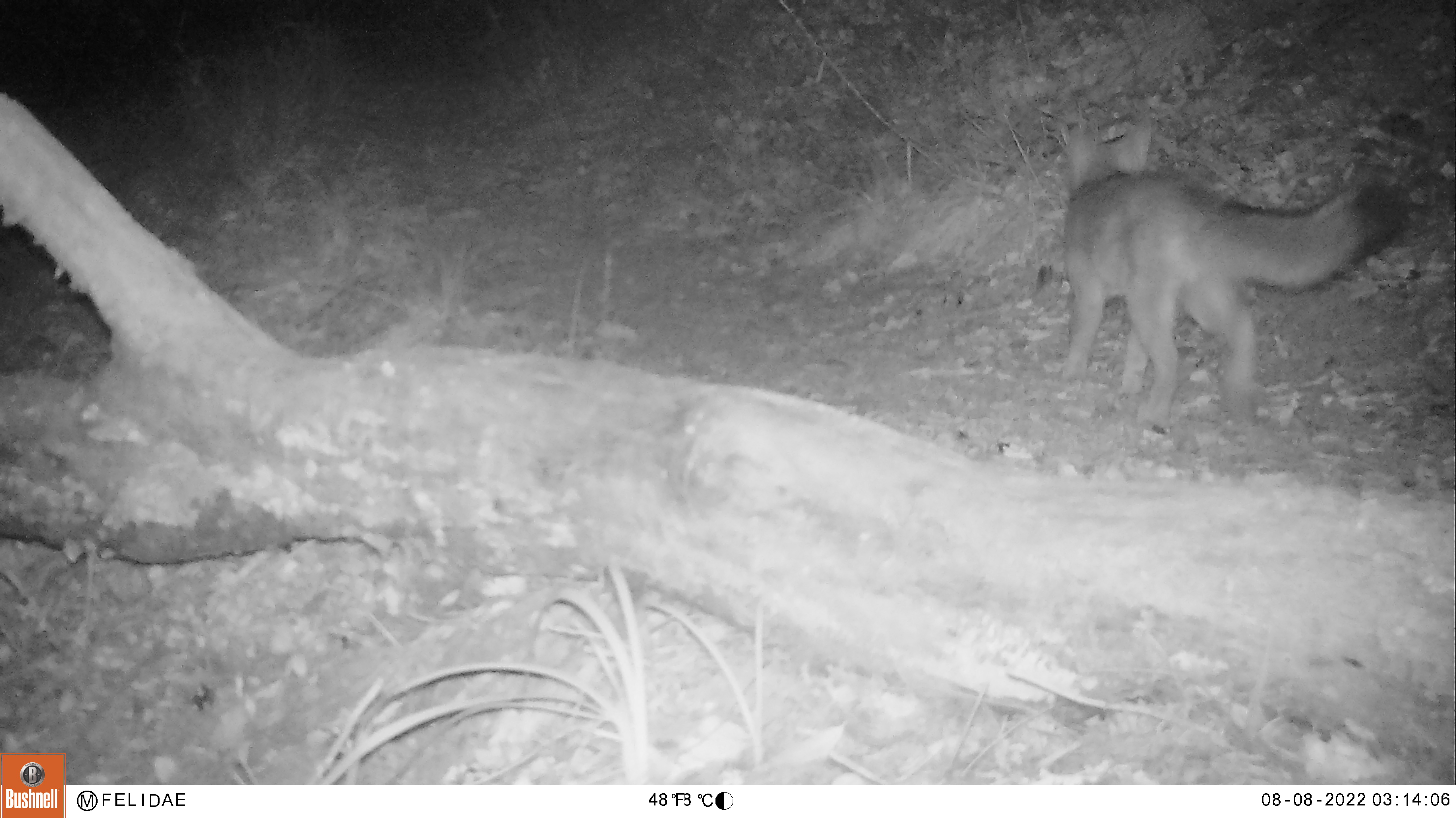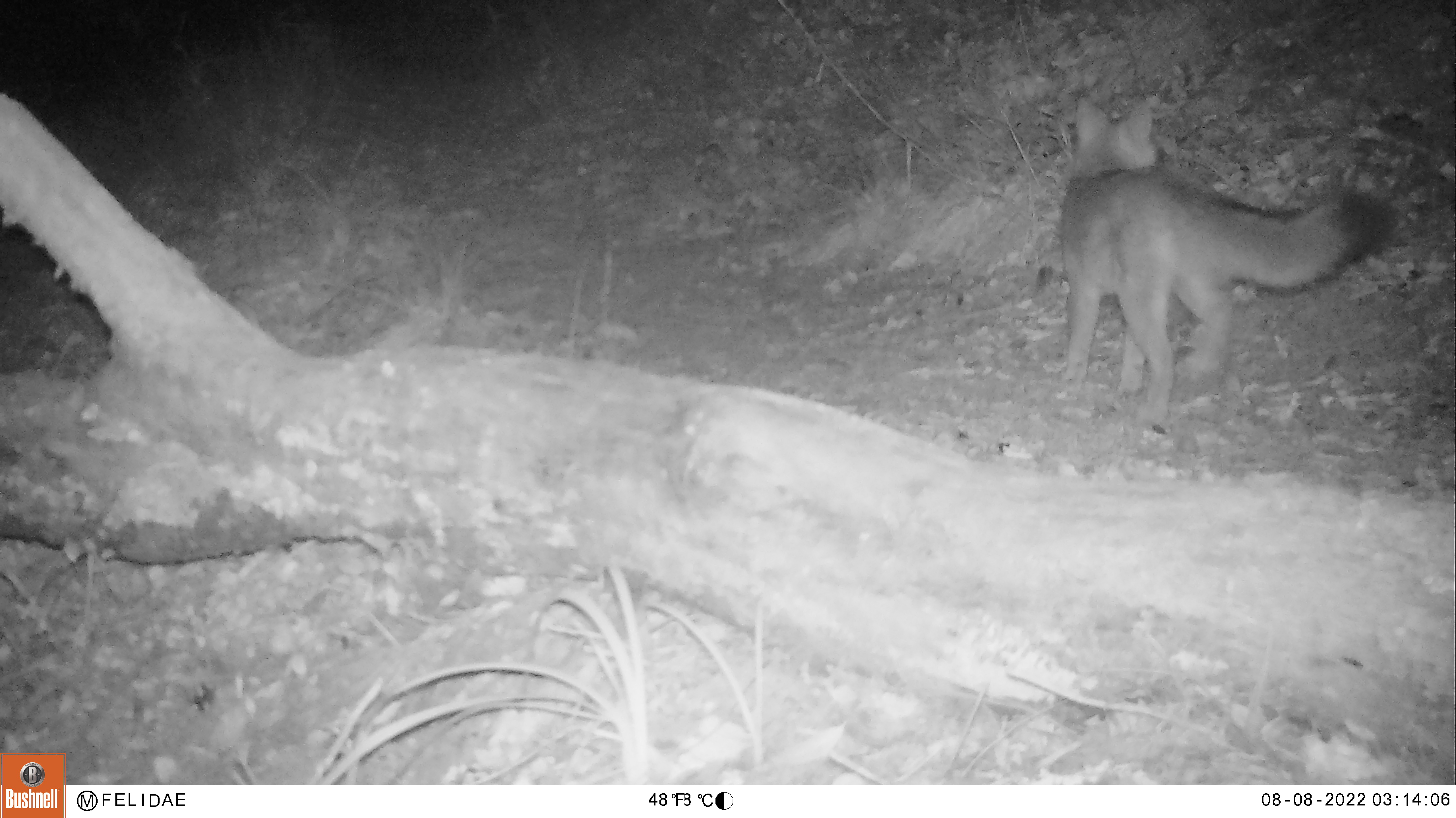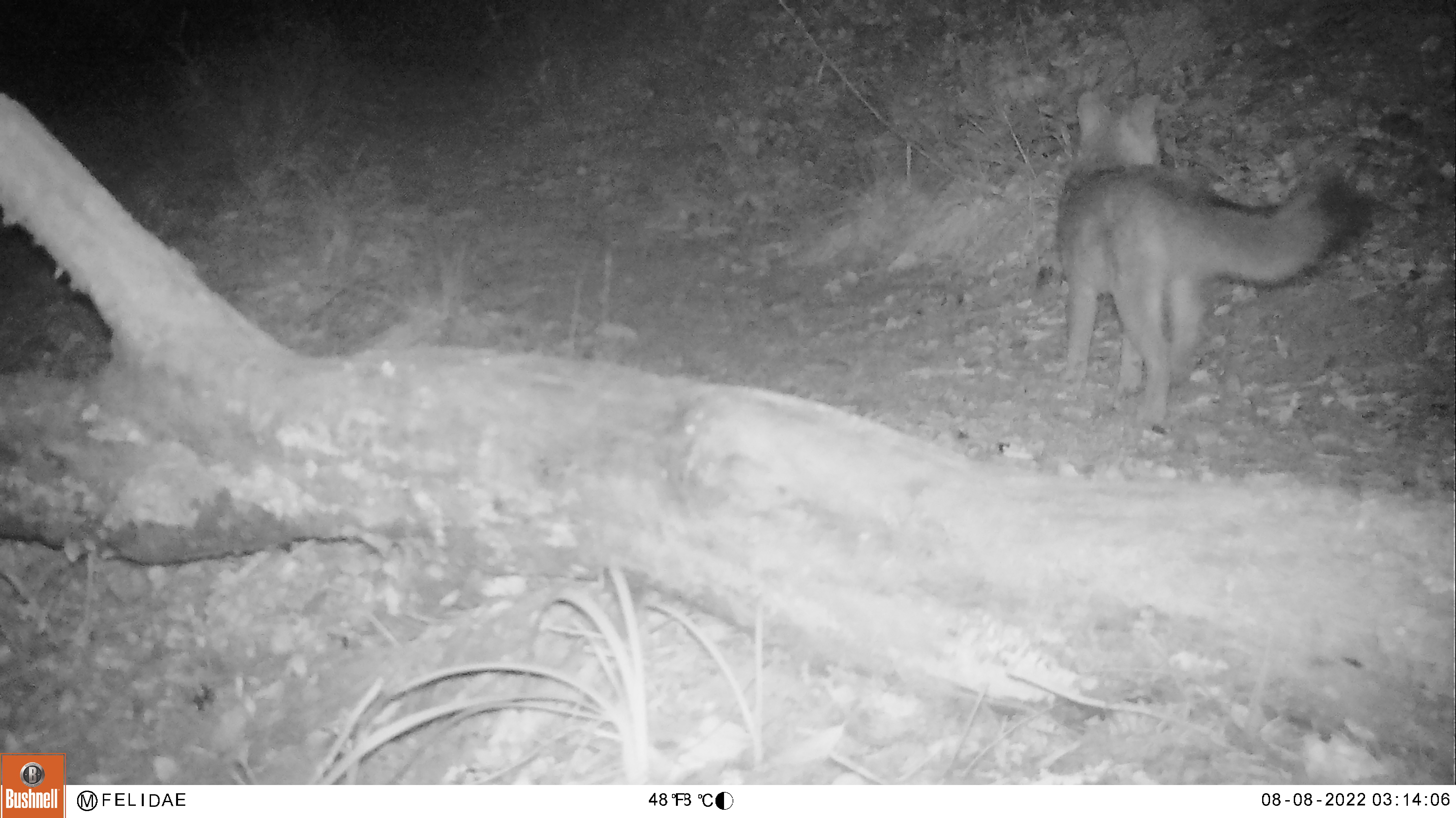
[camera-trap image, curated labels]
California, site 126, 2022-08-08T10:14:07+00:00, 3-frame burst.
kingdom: Animalia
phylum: Chordata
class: Mammalia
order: Carnivora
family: Canidae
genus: Urocyon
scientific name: Urocyon cinereoargenteus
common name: gray fox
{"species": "gray fox (Urocyon cinereoargenteus)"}